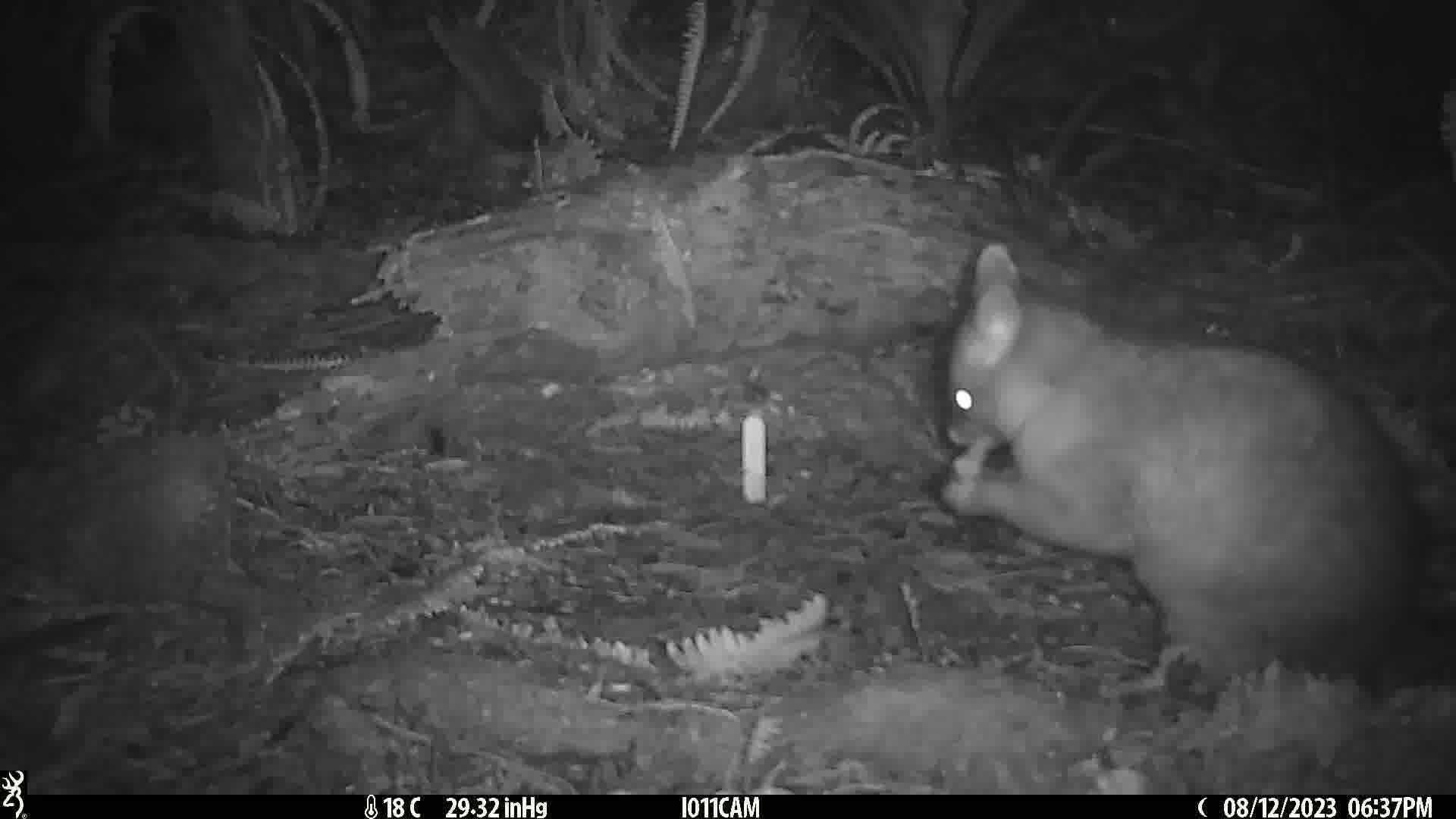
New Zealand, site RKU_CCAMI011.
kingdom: Animalia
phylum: Chordata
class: Mammalia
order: Diprotodontia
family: Phalangeridae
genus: Trichosurus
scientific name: Trichosurus vulpecula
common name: common brushtail possum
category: possum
Possum (common brushtail possum) (Trichosurus vulpecula).